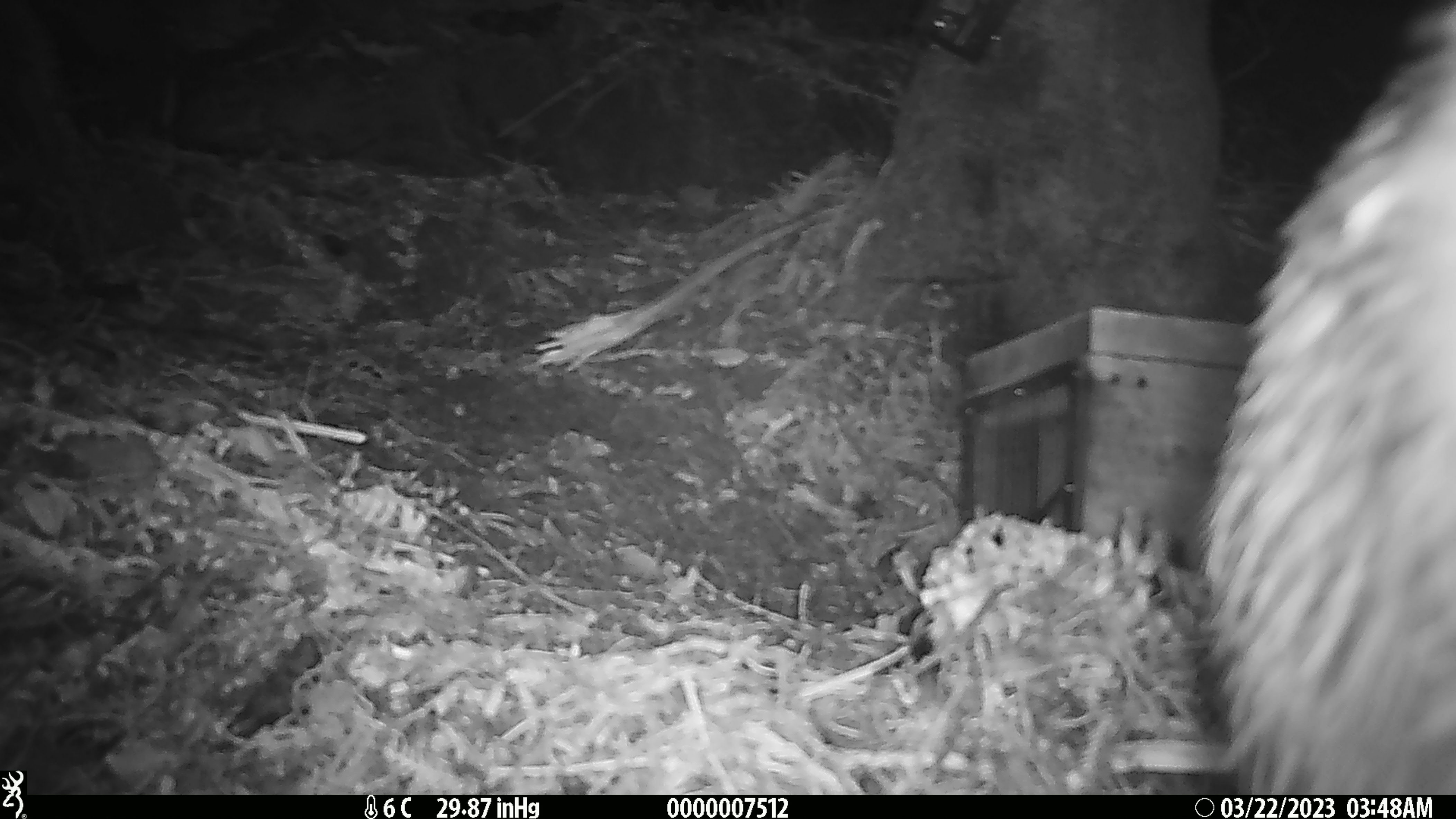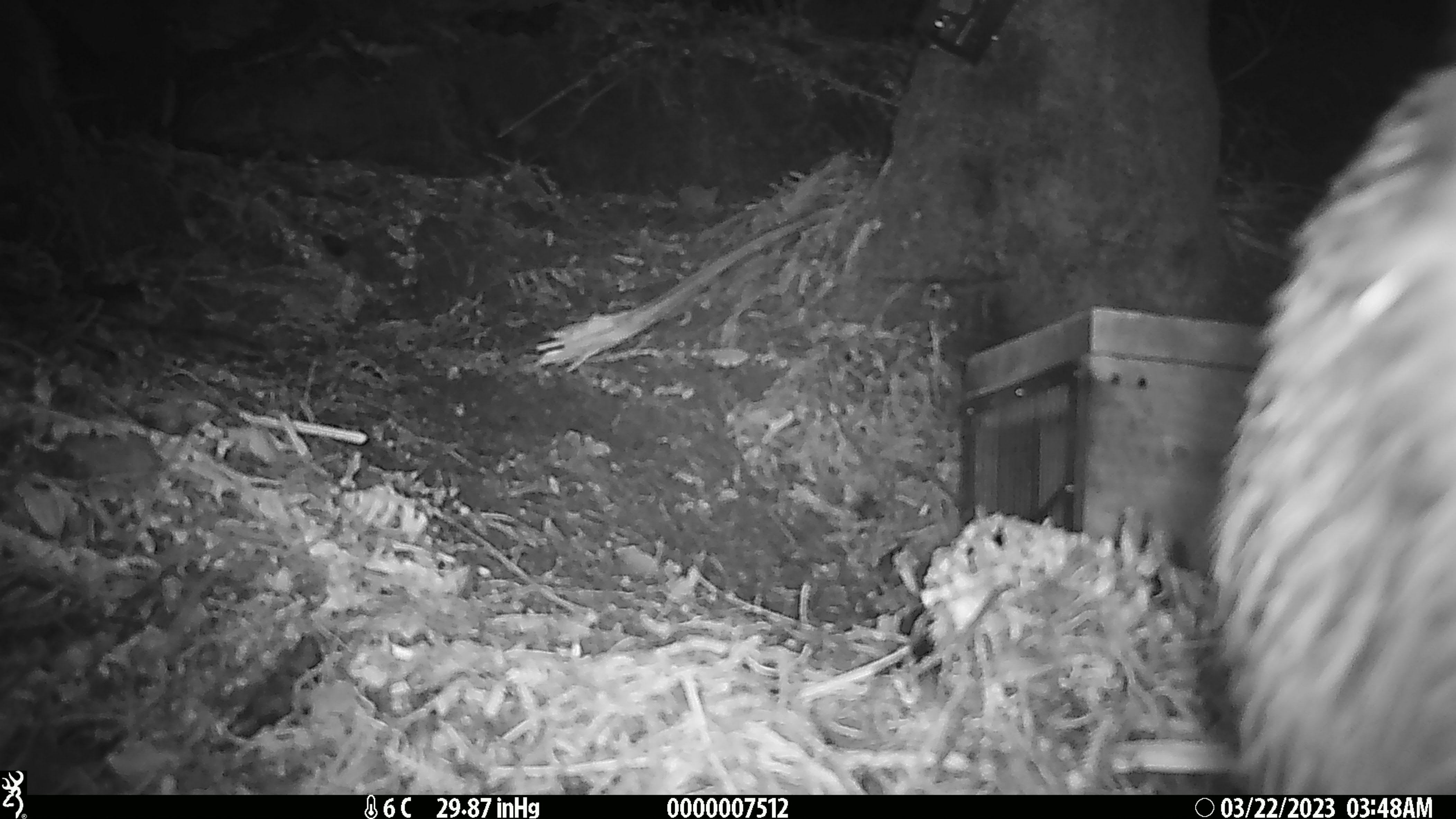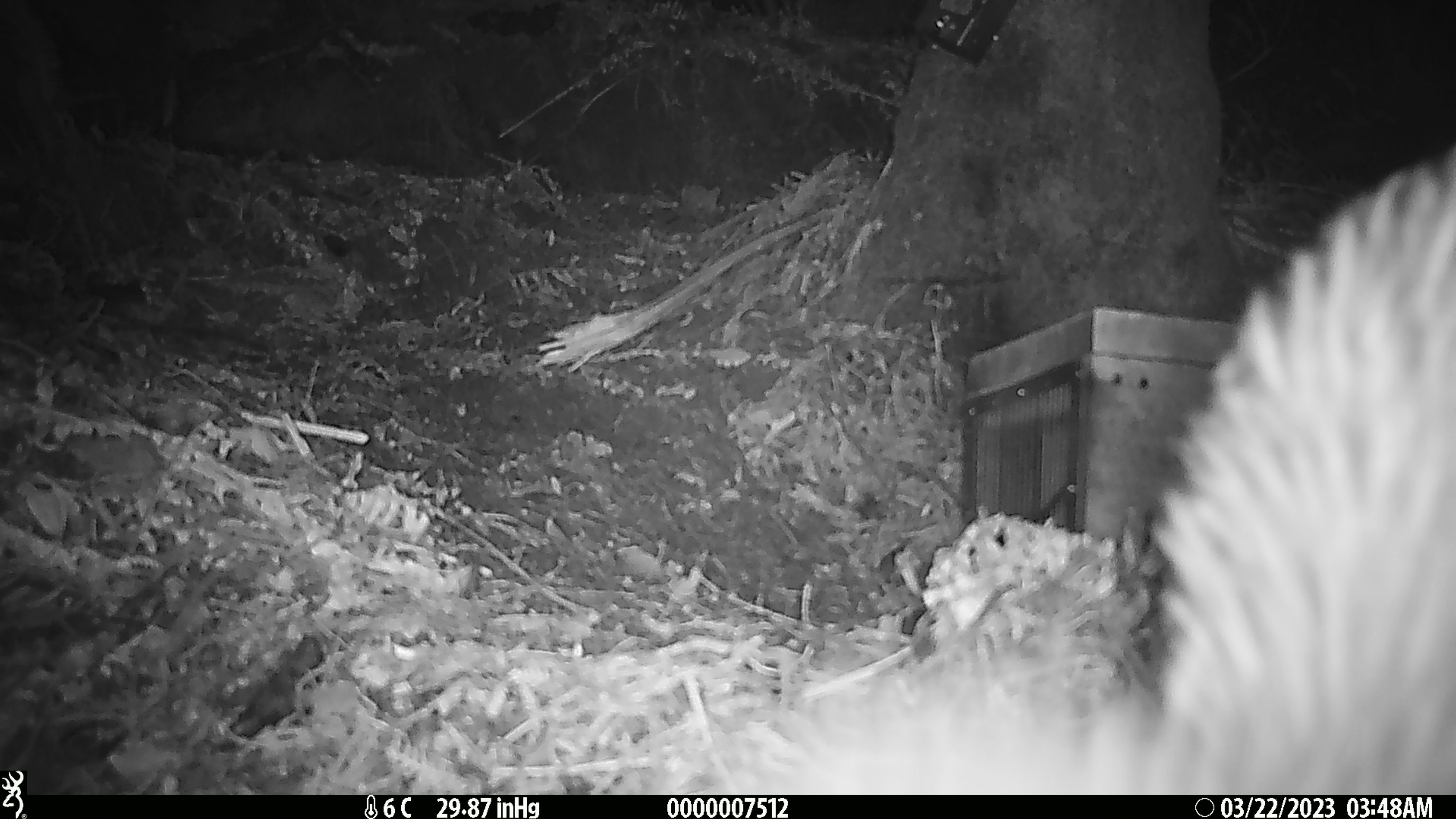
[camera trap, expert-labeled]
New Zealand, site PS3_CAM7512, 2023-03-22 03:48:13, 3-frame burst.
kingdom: Animalia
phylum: Chordata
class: Aves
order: Apterygiformes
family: Apterygidae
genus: Apteryx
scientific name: Apteryx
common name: kiwi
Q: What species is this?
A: Kiwi (Apteryx).